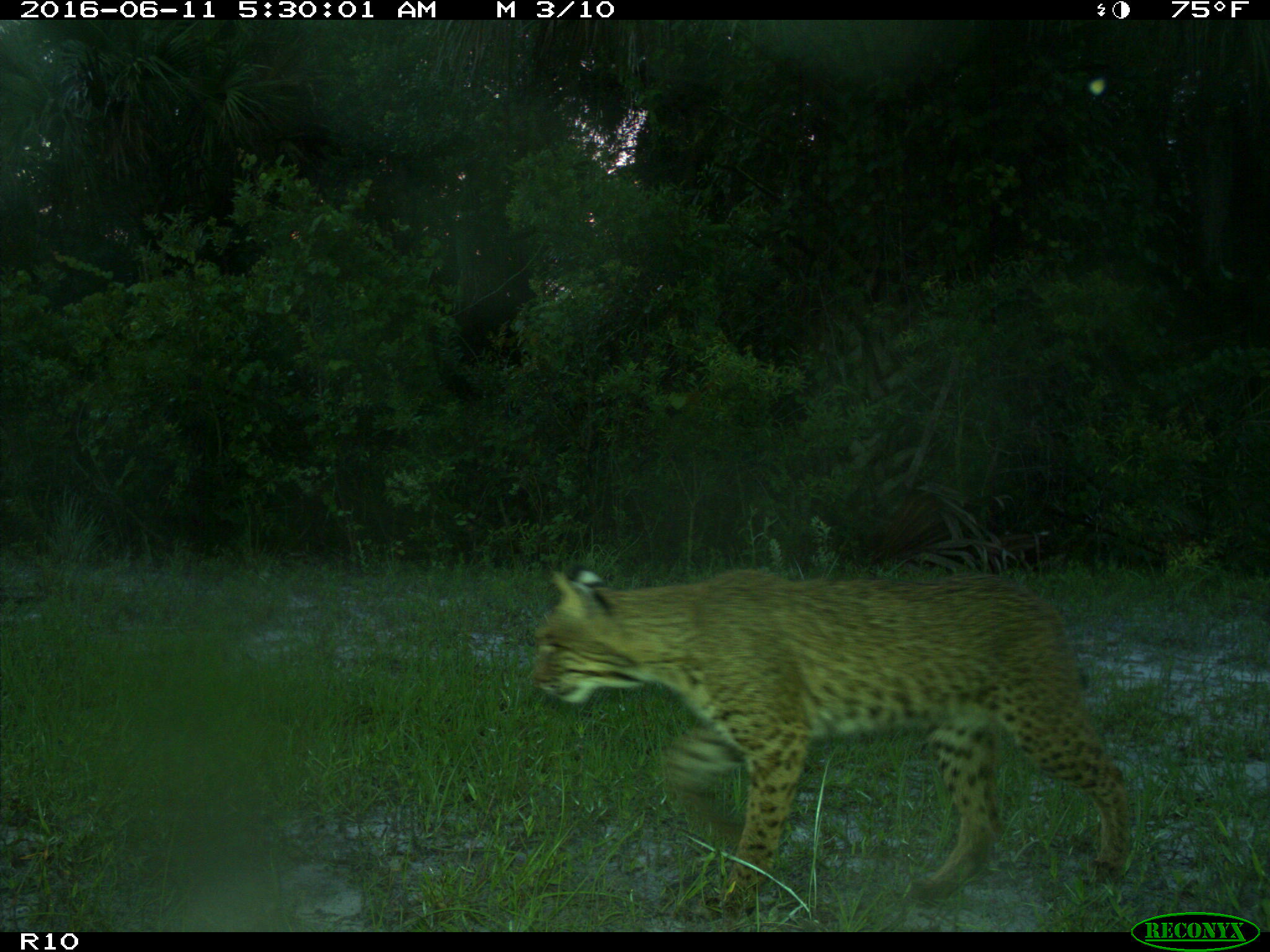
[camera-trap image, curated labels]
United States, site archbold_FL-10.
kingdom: Animalia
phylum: Chordata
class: Mammalia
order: Carnivora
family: Felidae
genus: Lynx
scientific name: Lynx rufus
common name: bobcat